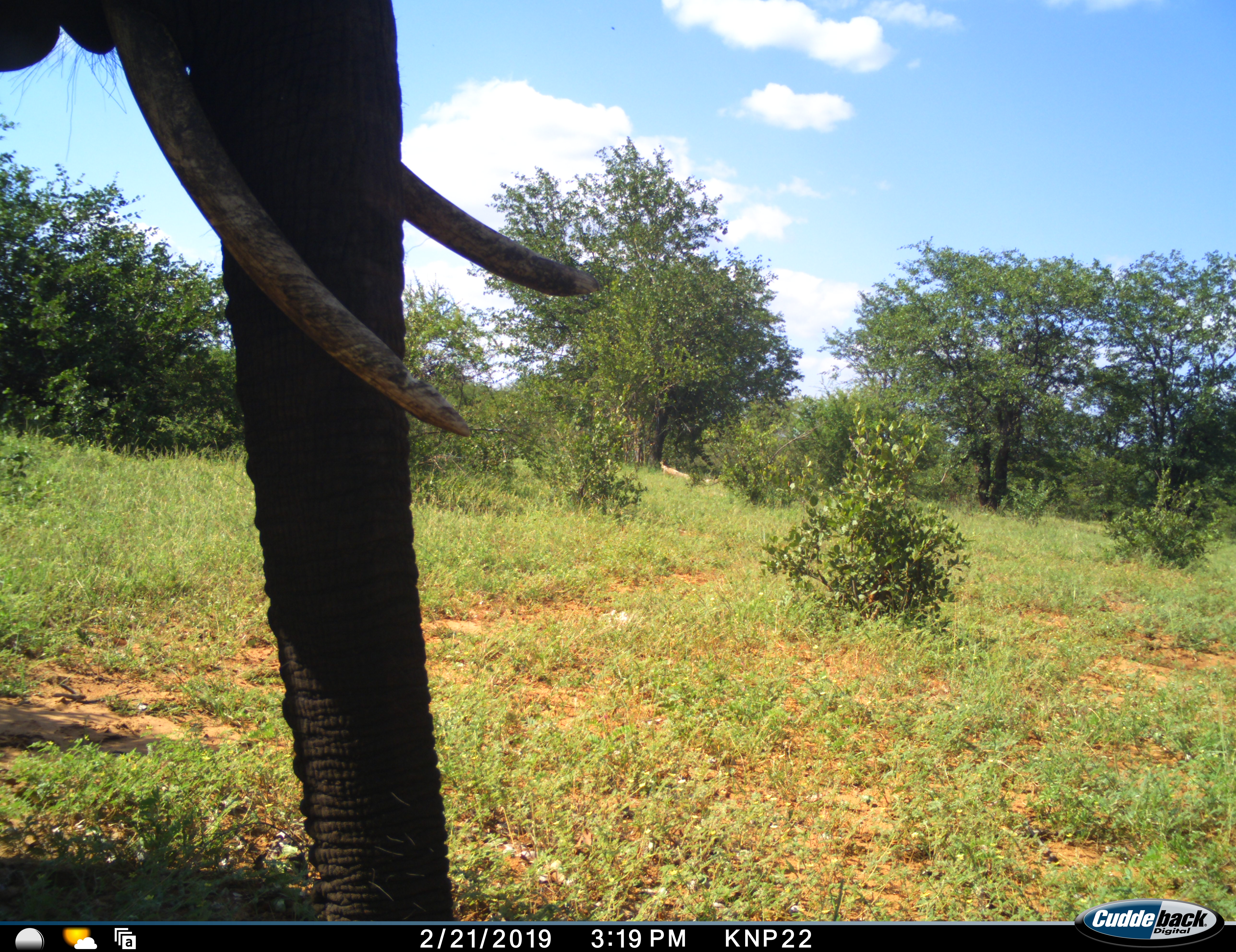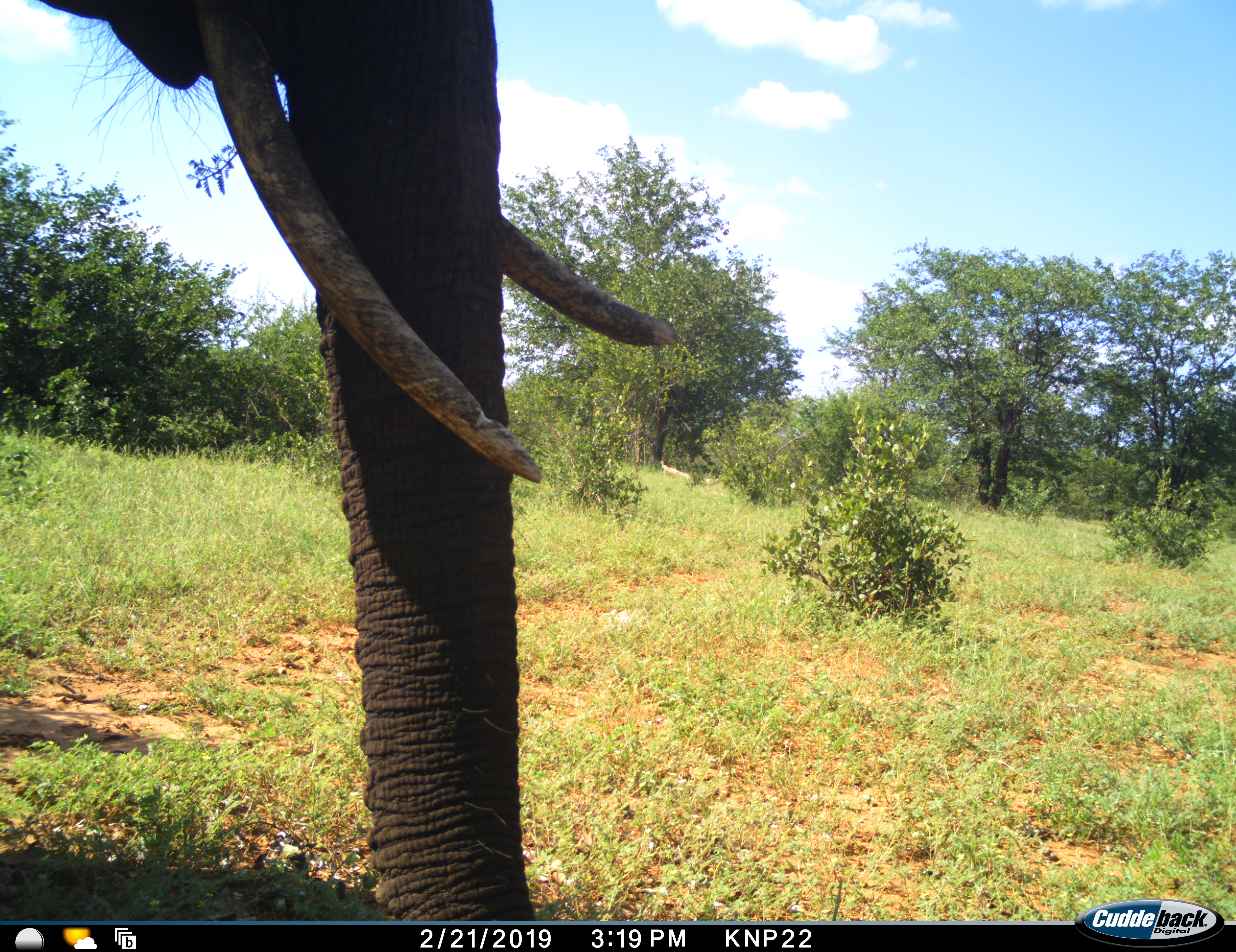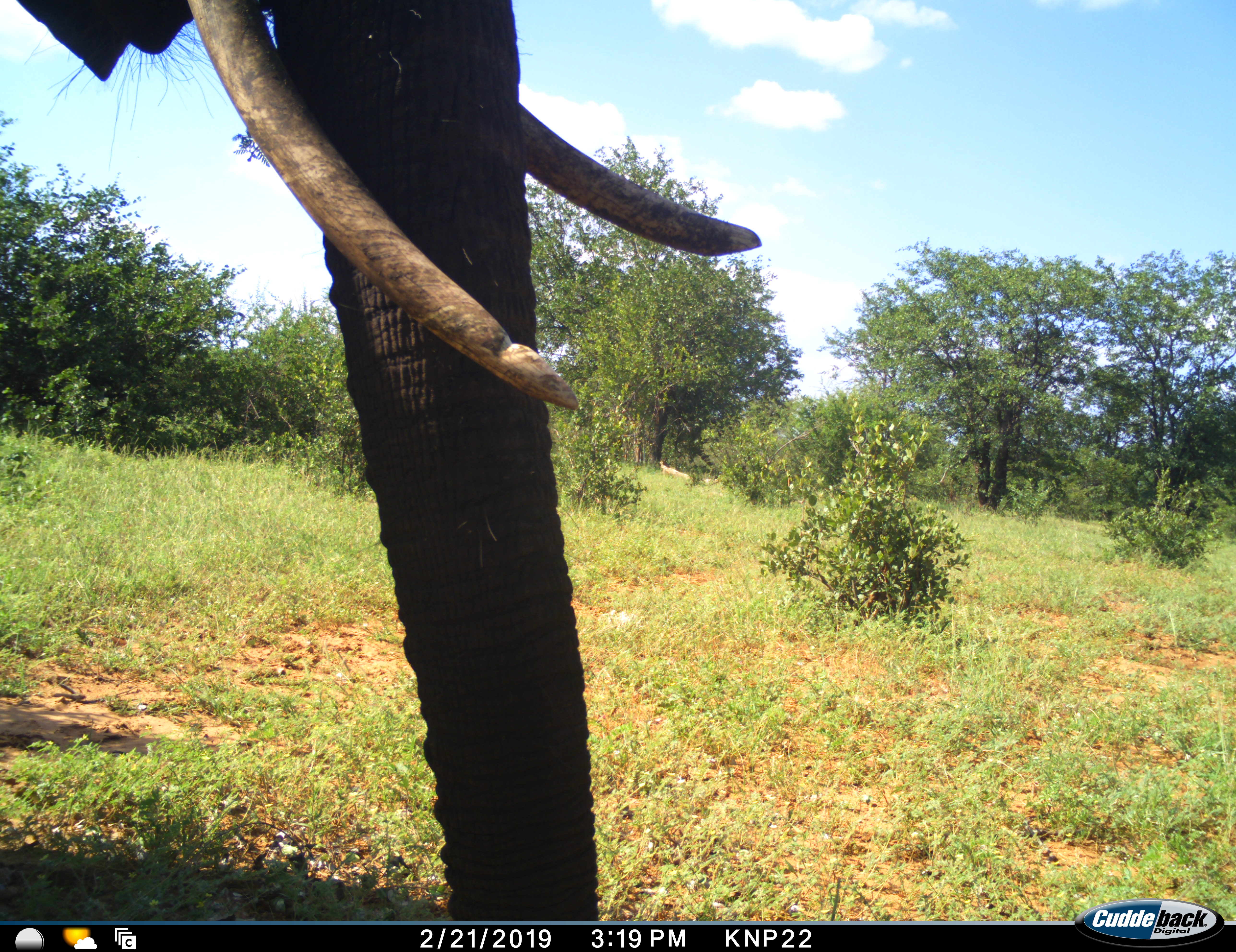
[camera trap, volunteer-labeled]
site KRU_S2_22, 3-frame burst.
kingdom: Animalia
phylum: Chordata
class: Mammalia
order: Proboscidea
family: Elephantidae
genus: Loxodonta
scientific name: Loxodonta africana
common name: african bush elephant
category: elephant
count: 1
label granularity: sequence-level